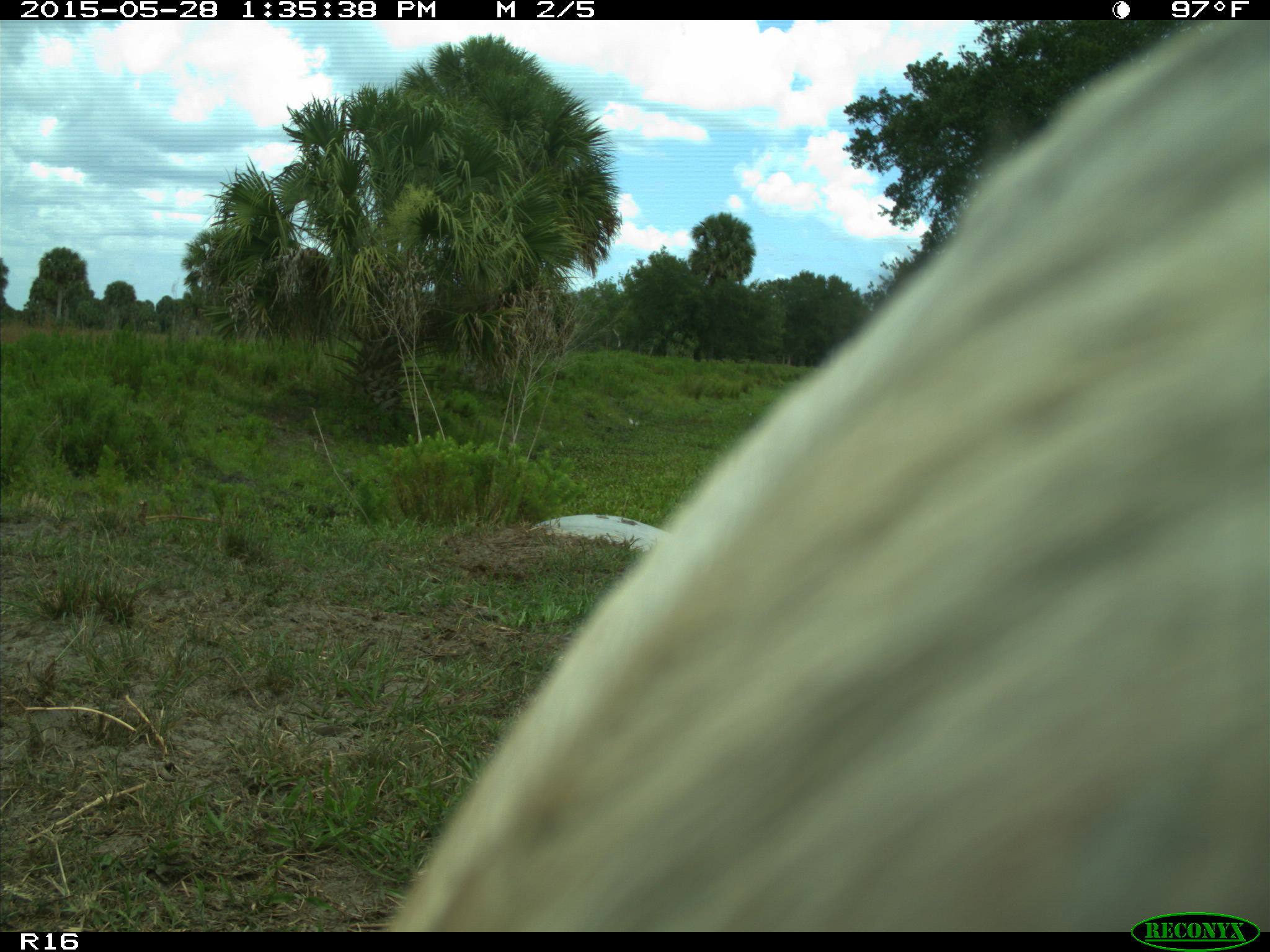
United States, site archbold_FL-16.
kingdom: Animalia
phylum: Chordata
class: Mammalia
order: Artiodactyla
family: Bovidae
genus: Bos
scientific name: Bos taurus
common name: domestic cow